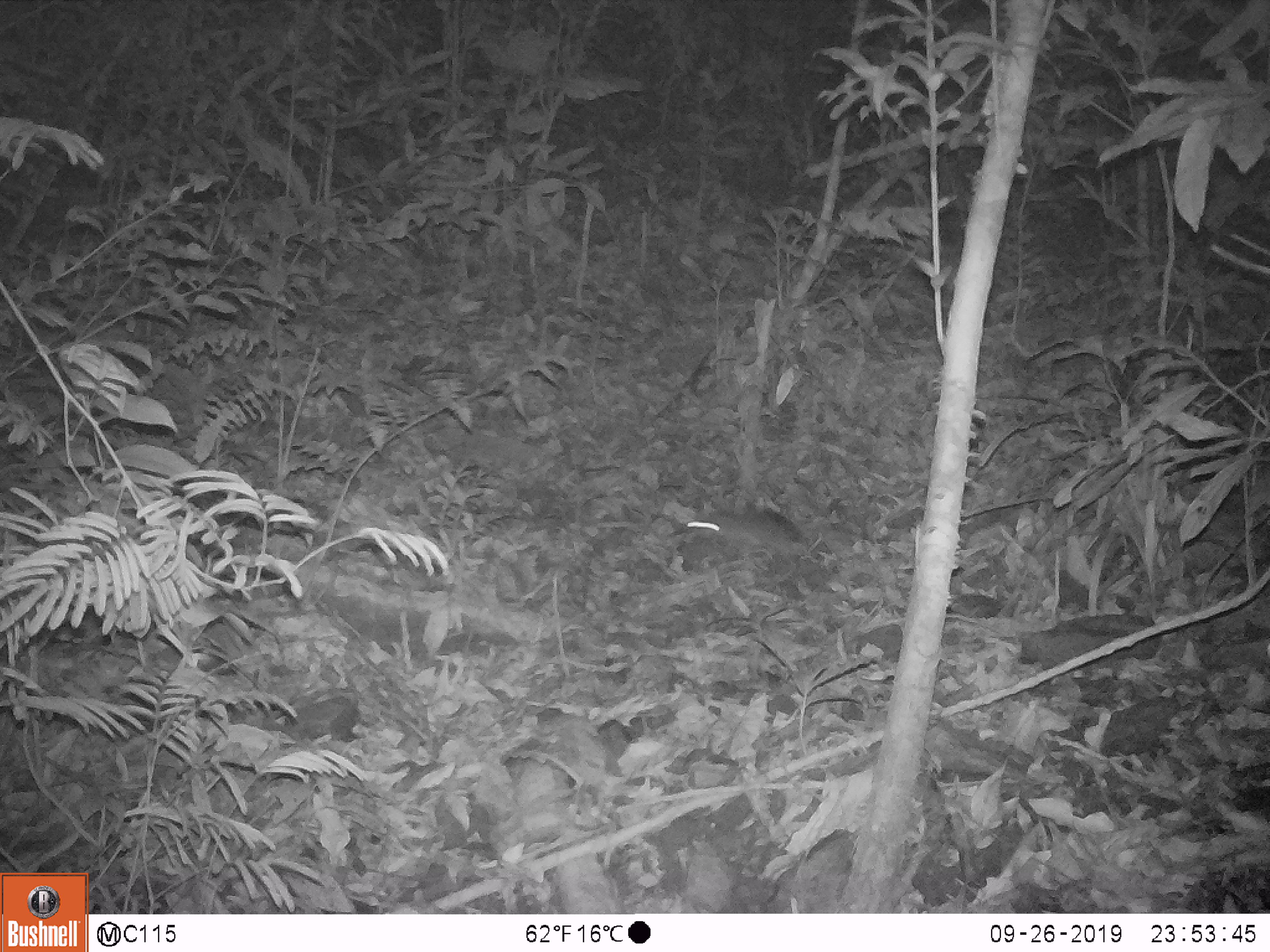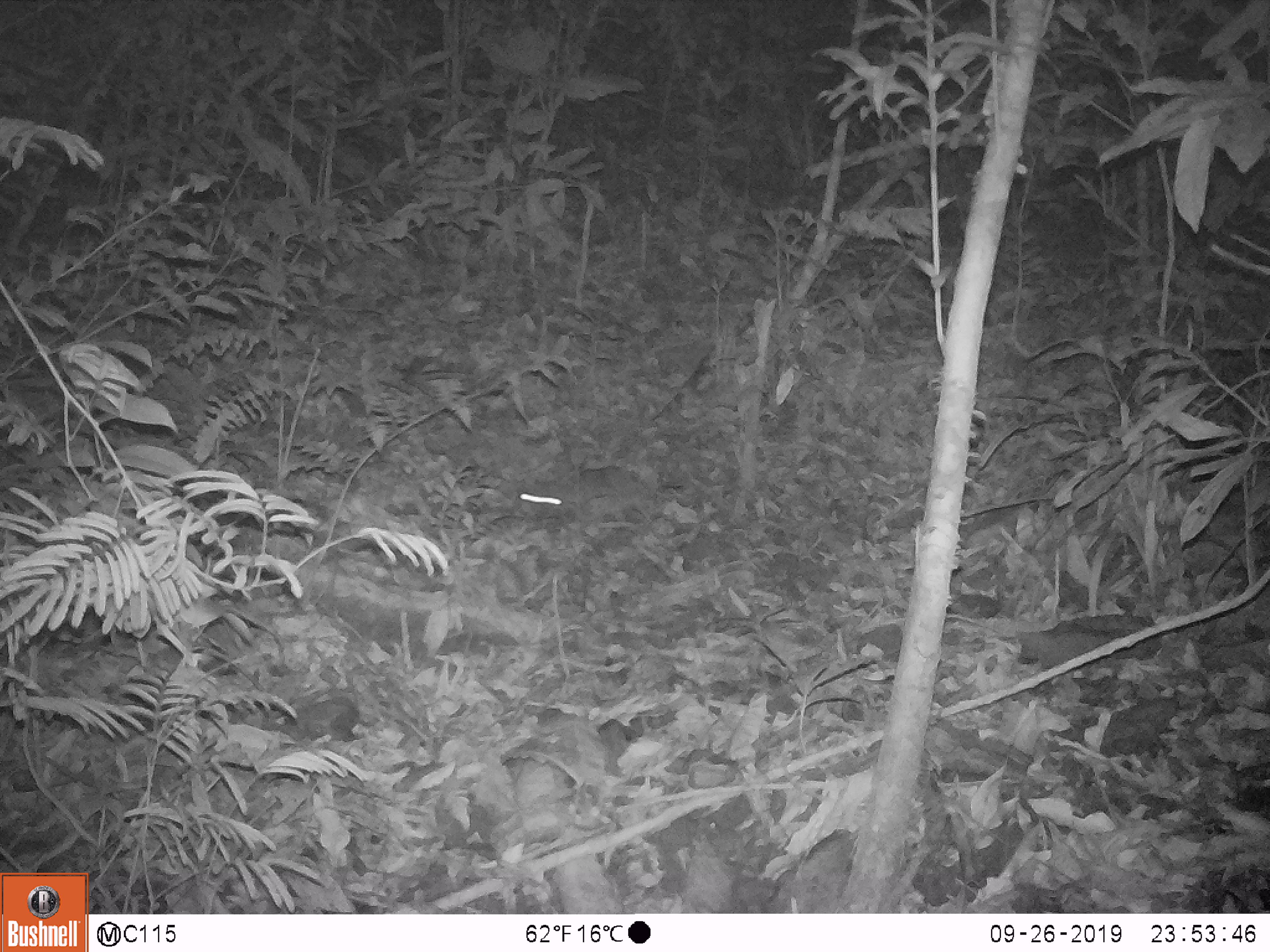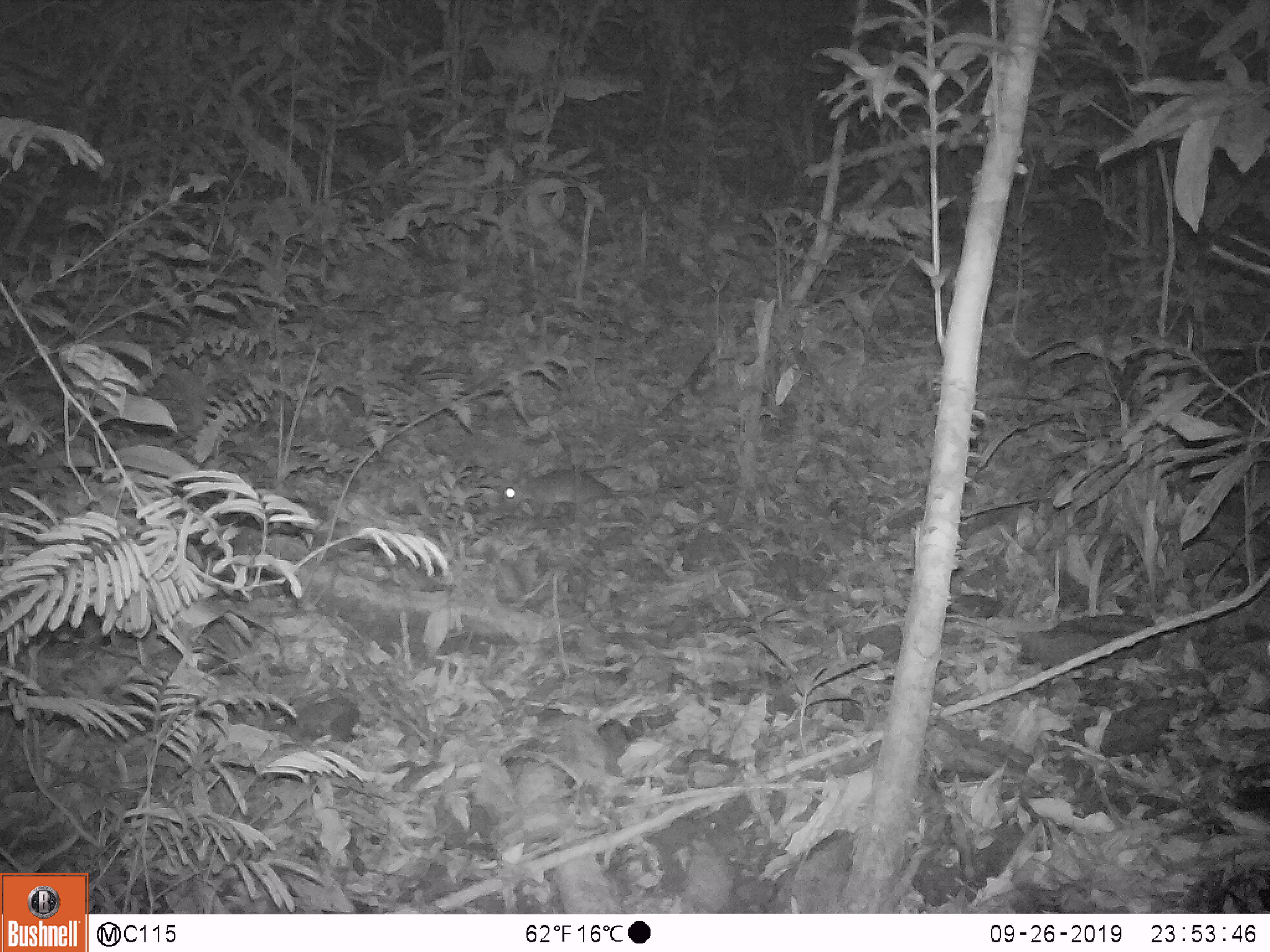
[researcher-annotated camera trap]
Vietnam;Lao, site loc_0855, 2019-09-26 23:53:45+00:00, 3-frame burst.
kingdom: Animalia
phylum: Chordata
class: Mammalia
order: Rodentia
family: Muridae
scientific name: Muridae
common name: old-world mice and rats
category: unidentified murid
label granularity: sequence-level